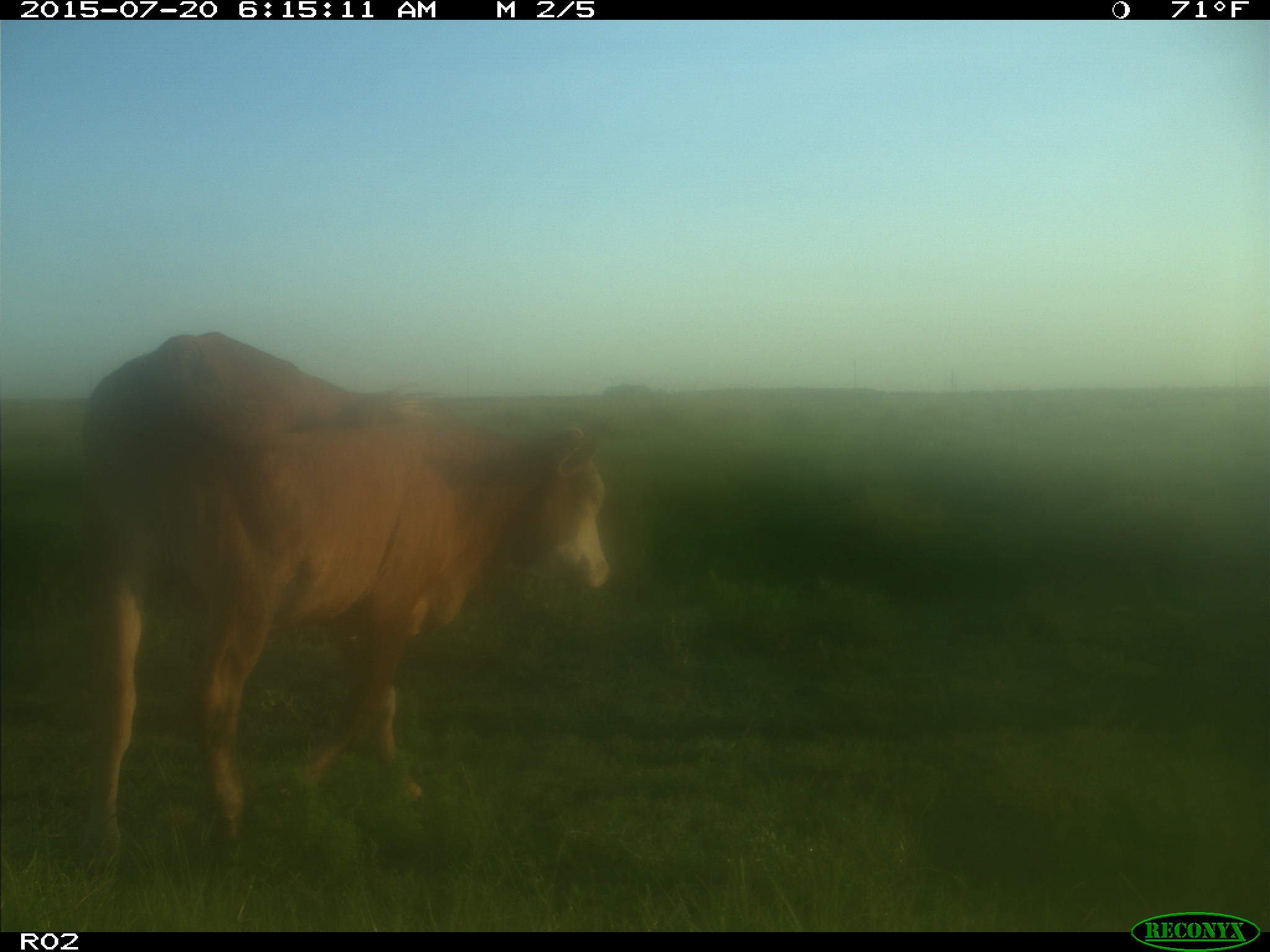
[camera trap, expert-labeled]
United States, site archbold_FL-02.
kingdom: Animalia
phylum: Chordata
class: Mammalia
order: Artiodactyla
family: Bovidae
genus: Bos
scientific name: Bos taurus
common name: domestic cow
Bos taurus (domestic cow).